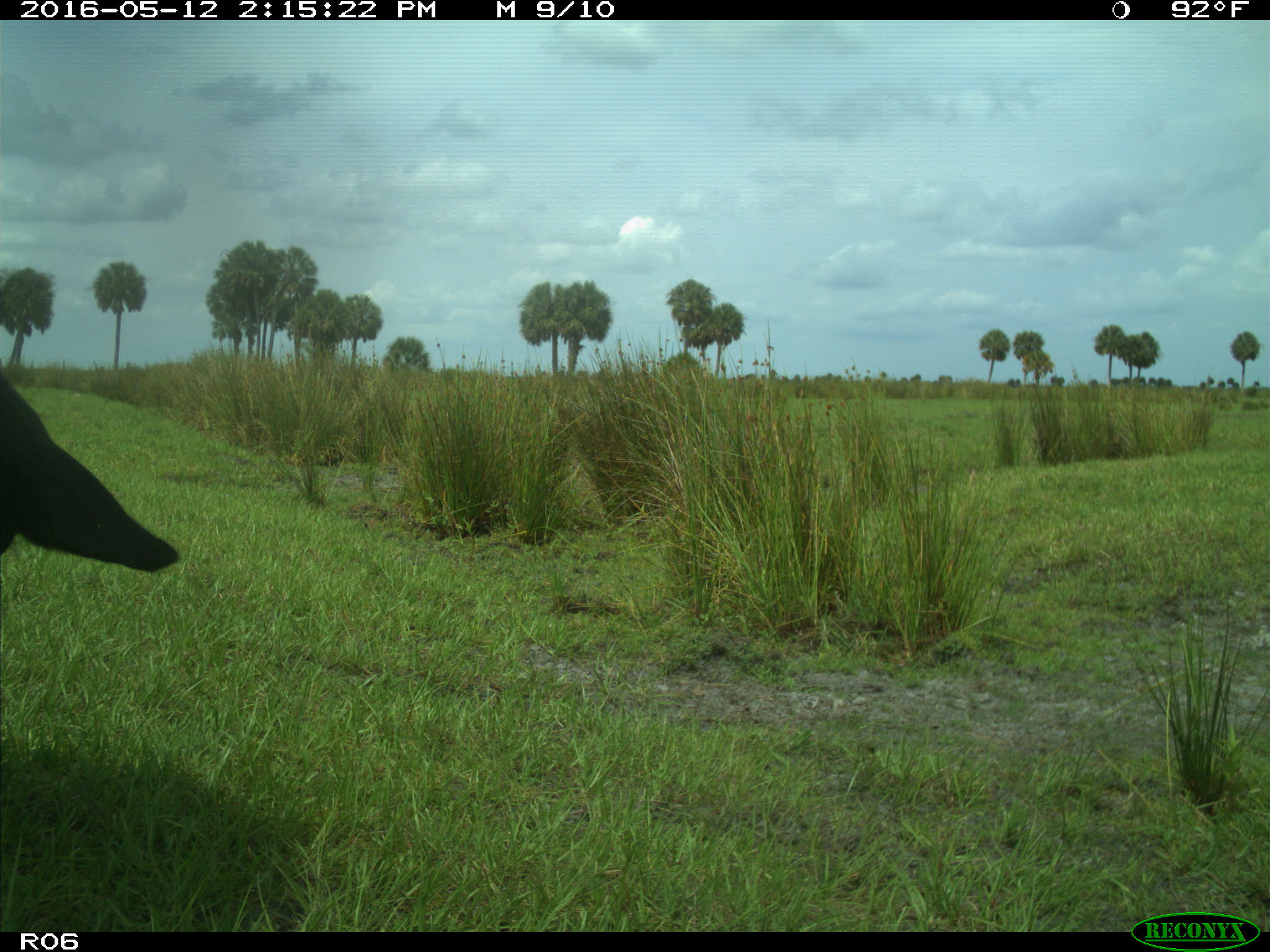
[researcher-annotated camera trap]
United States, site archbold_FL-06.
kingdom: Animalia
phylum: Chordata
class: Mammalia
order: Artiodactyla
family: Bovidae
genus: Bos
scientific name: Bos taurus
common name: domestic cow